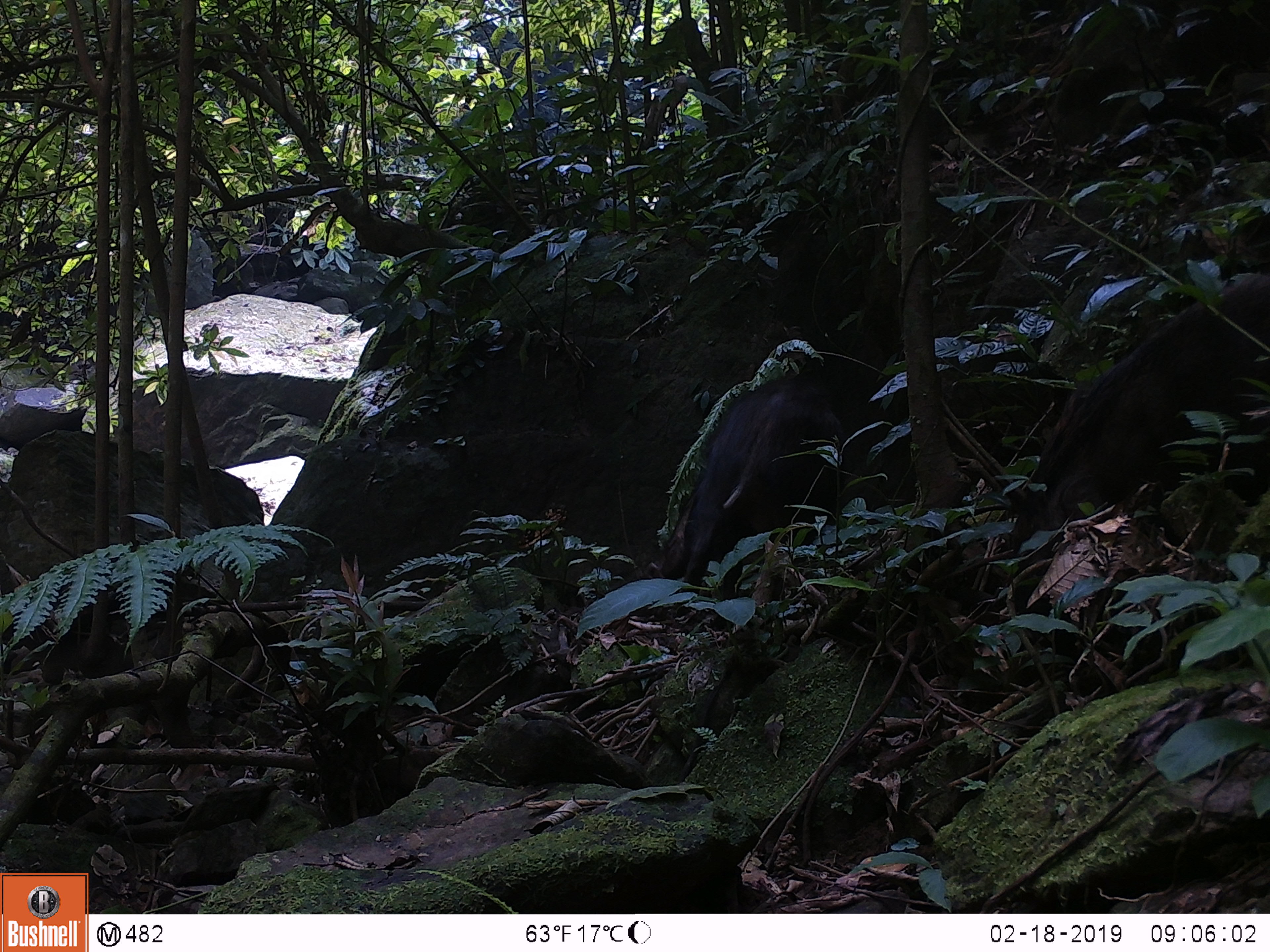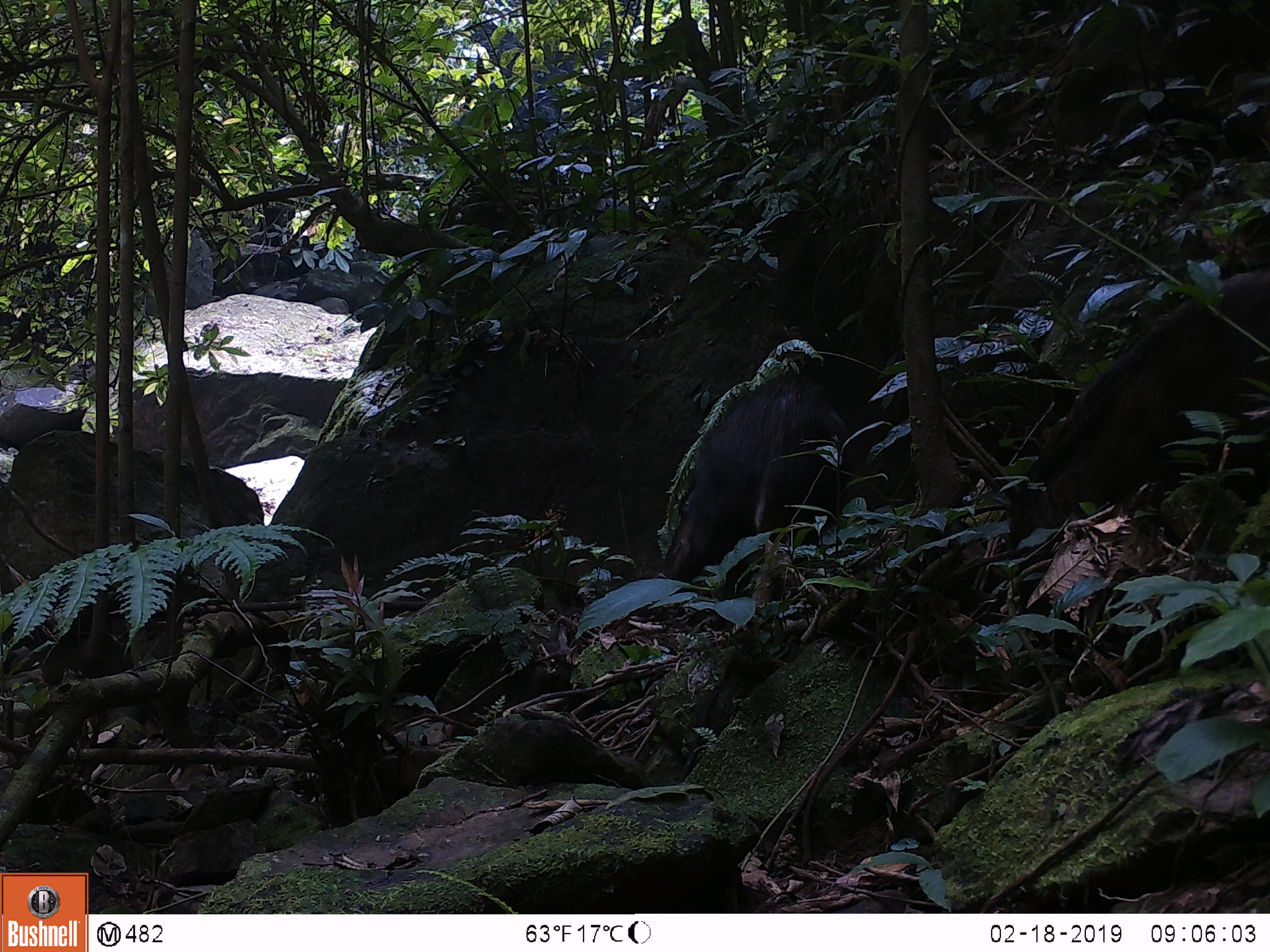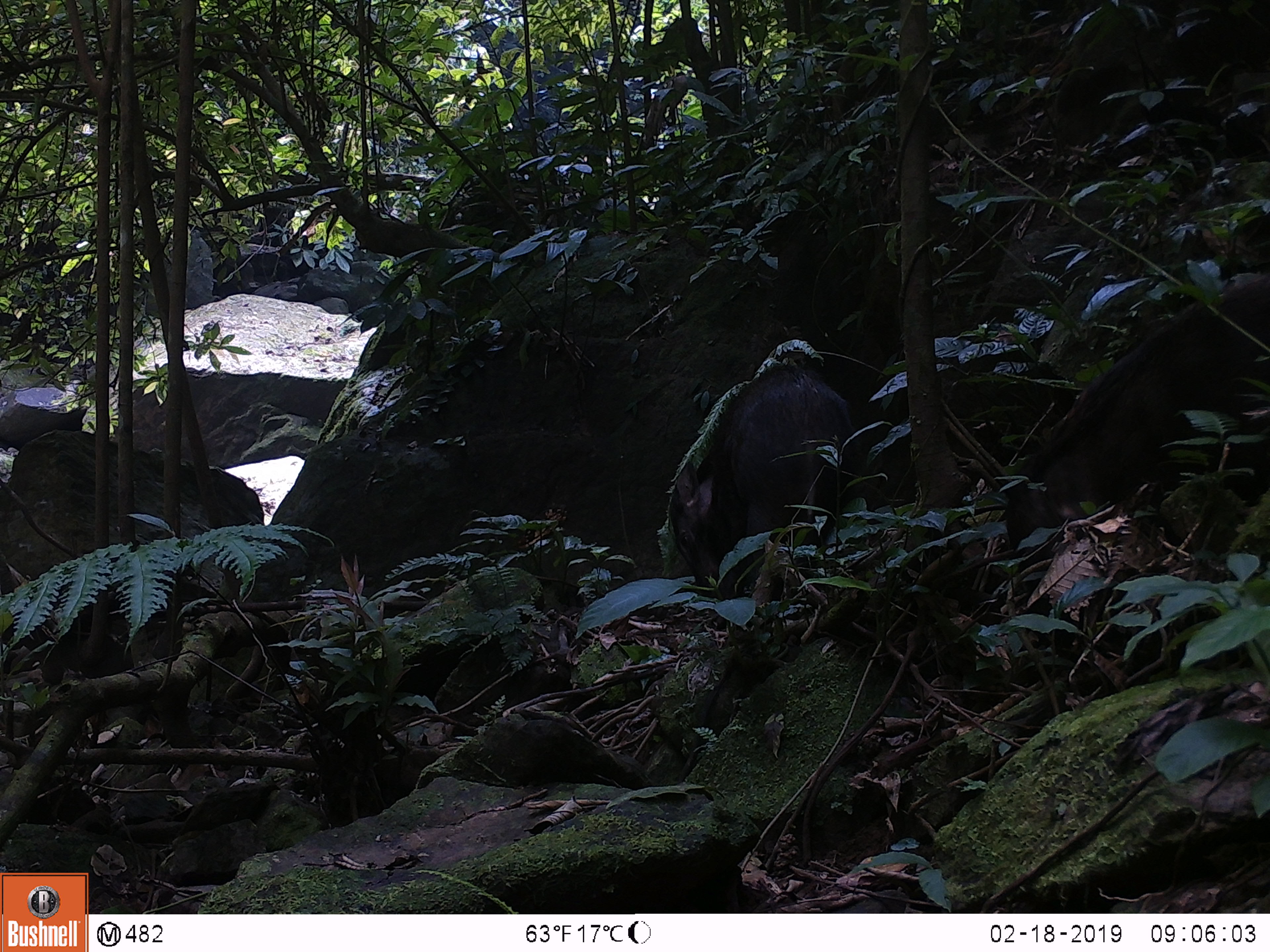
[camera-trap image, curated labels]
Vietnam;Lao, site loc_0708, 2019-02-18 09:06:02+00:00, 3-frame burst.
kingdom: Animalia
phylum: Chordata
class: Mammalia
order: Artiodactyla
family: Suidae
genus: Sus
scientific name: Sus scrofa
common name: eurasian wild pig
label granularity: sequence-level